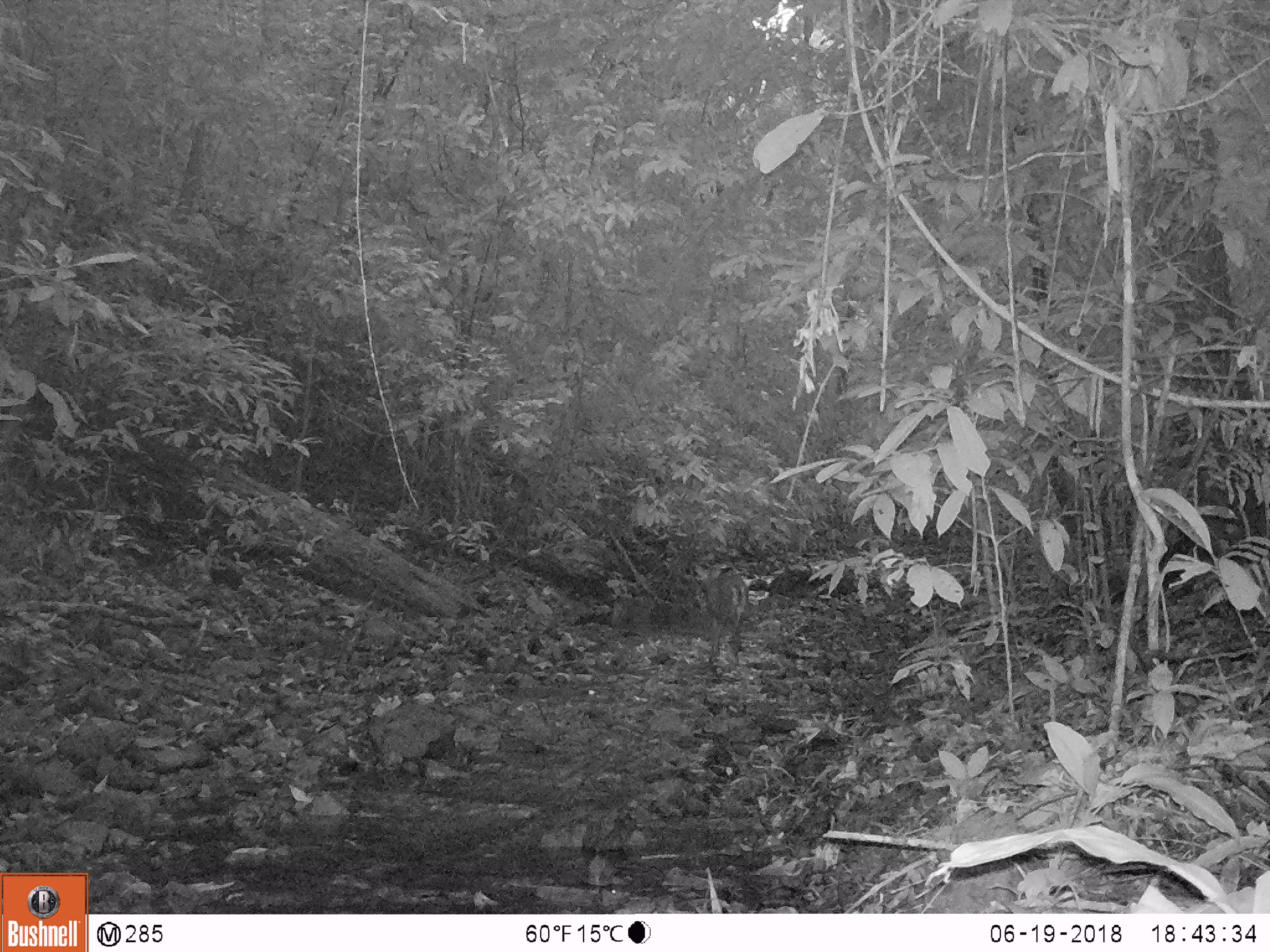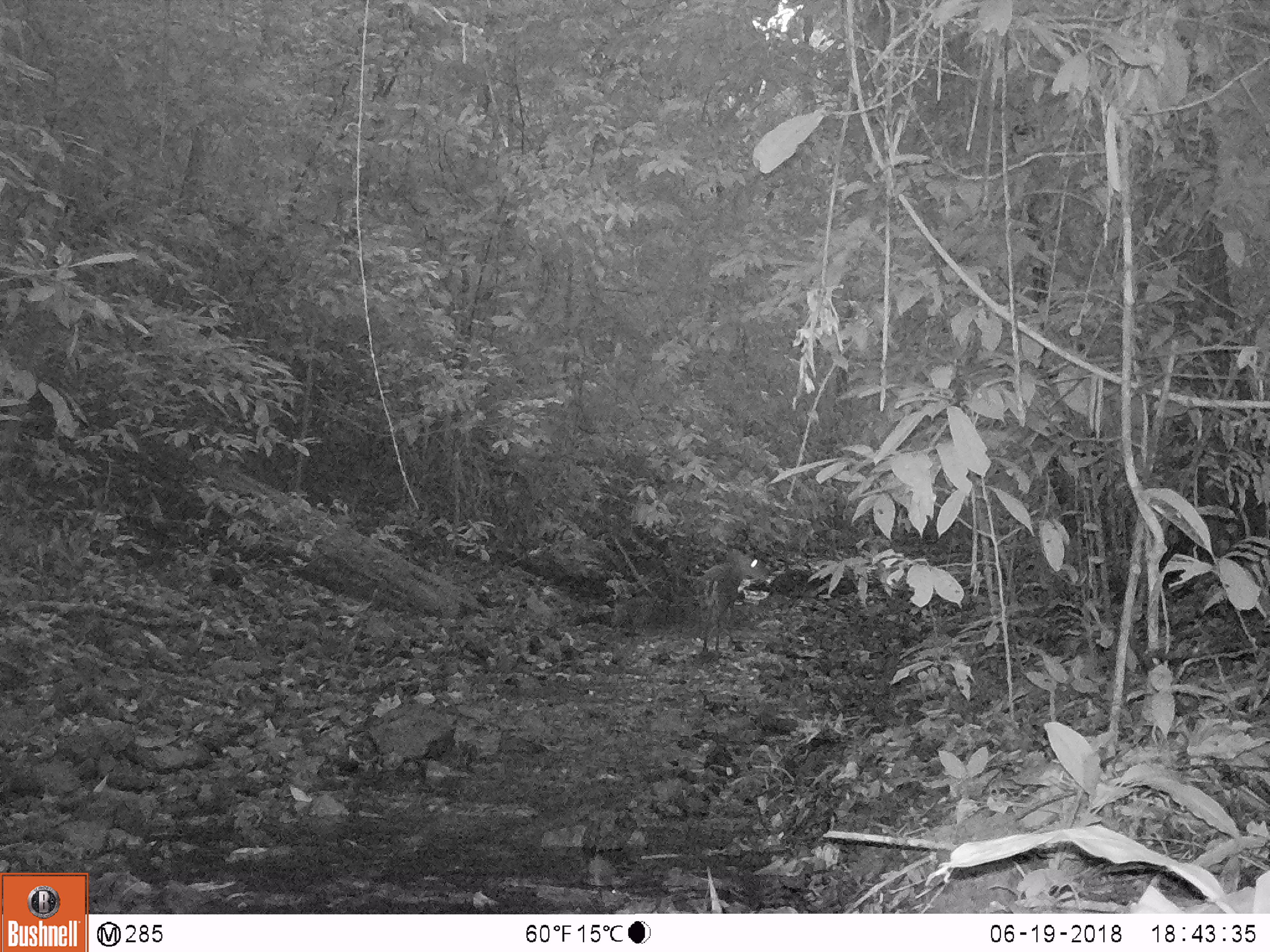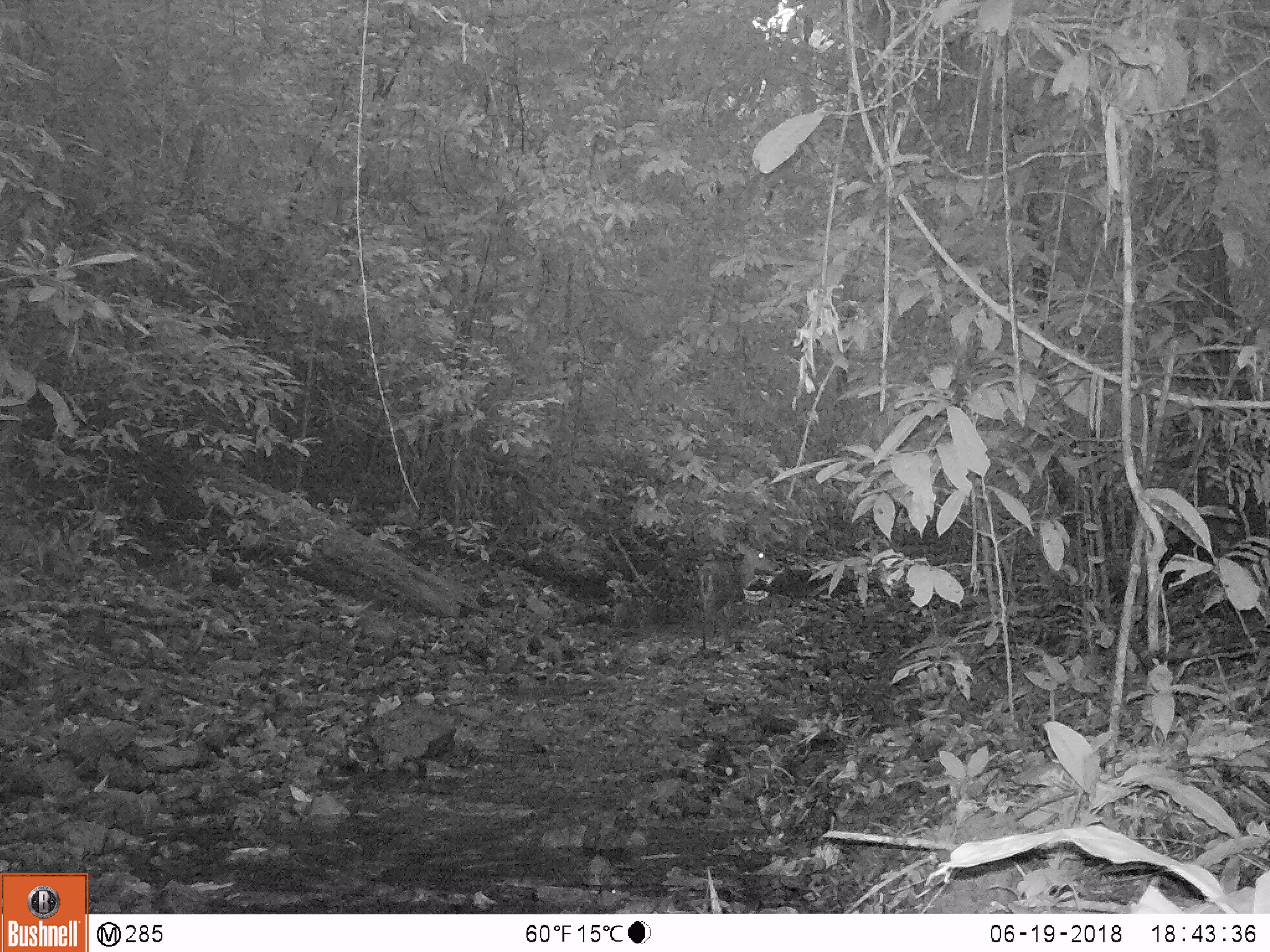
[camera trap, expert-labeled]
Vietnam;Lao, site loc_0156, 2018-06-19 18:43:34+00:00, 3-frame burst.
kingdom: Animalia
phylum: Chordata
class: Mammalia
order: Artiodactyla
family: Cervidae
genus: Muntiacus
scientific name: Muntiacus rooseveltorum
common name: roosevelt's muntjac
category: roosevelts muntjac group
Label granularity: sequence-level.